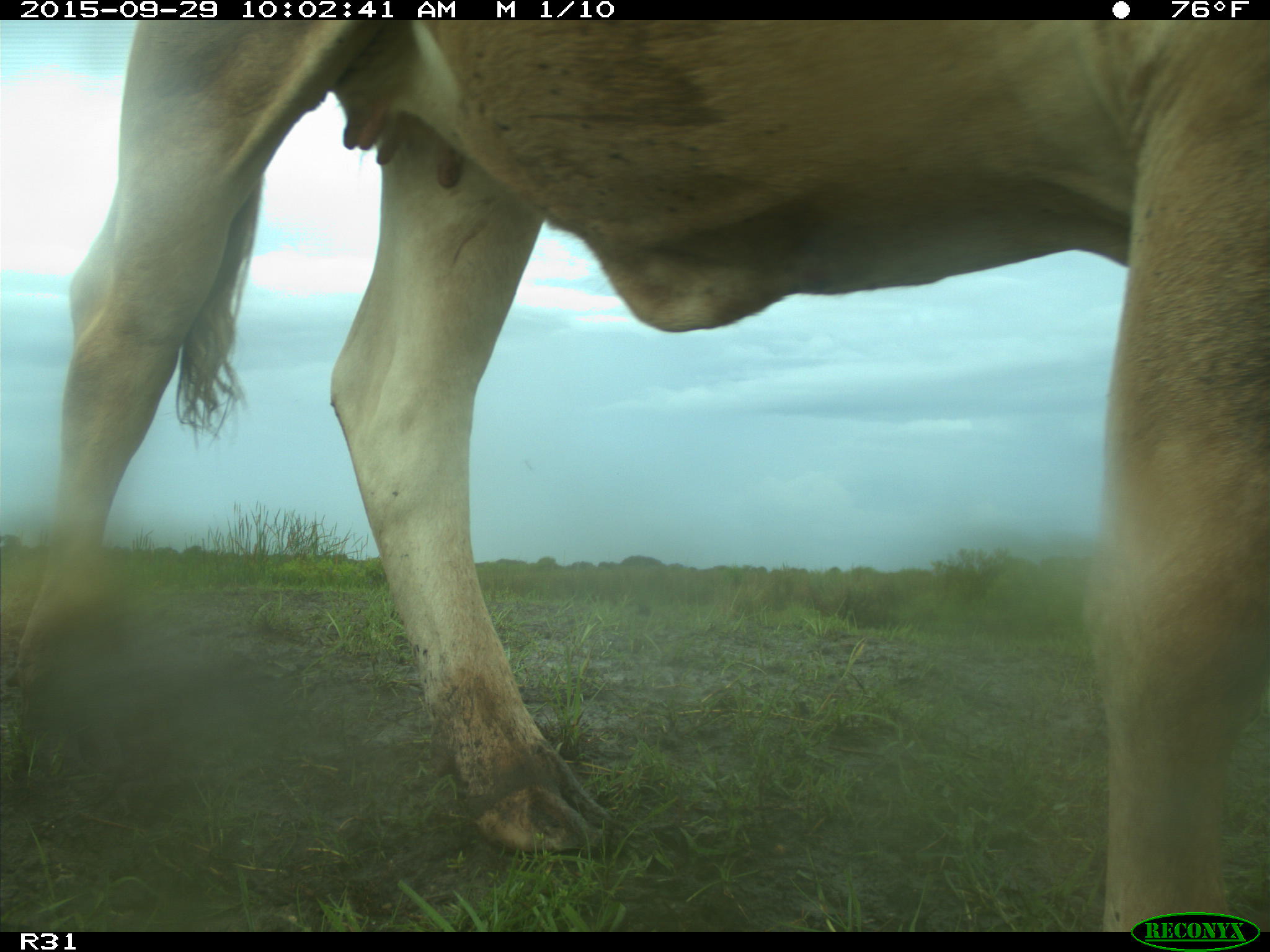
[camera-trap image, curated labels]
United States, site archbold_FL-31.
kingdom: Animalia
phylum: Chordata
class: Mammalia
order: Artiodactyla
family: Bovidae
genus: Bos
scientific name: Bos taurus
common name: domestic cow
Bos taurus (domestic cow).